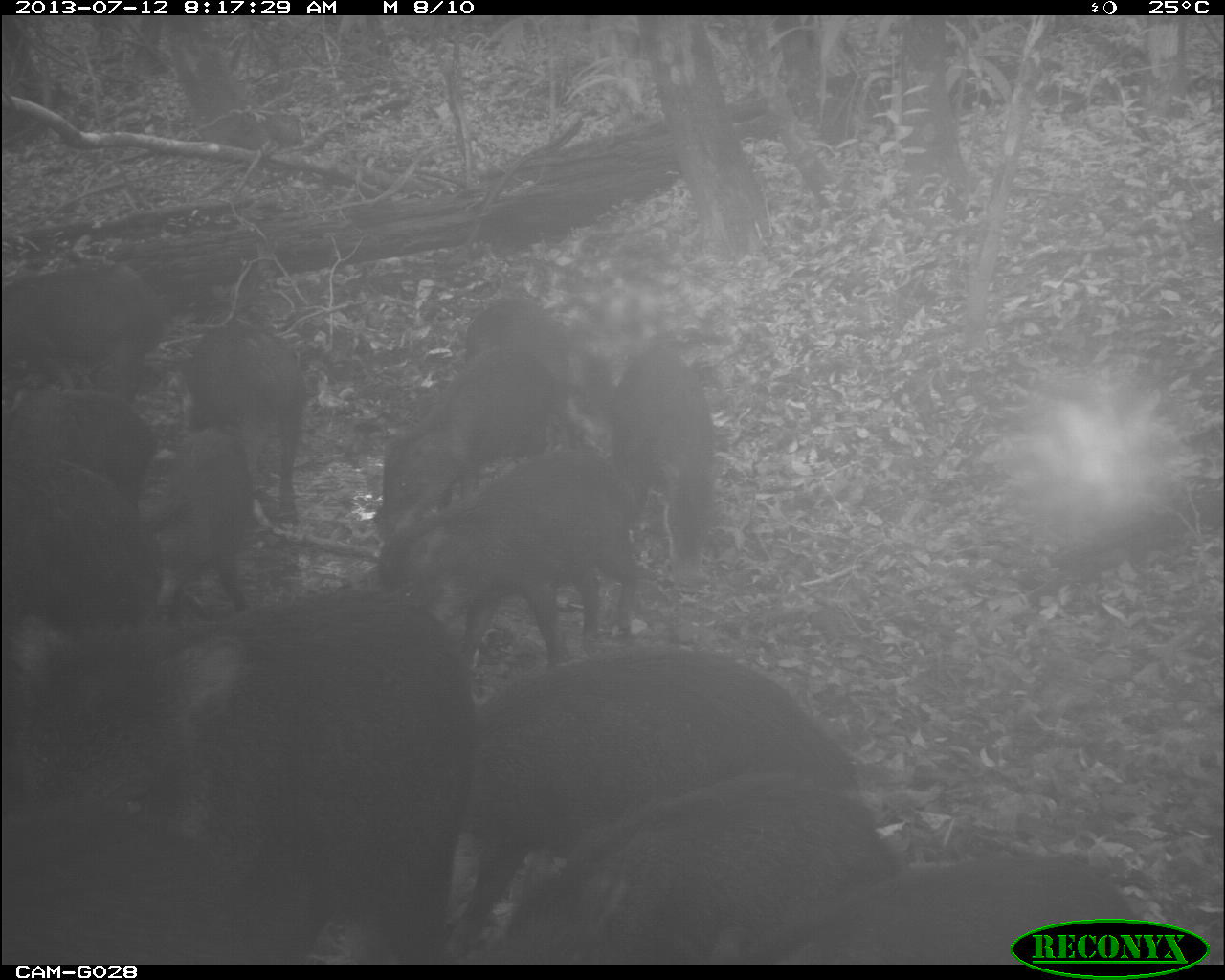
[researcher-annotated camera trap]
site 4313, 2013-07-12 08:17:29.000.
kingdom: Animalia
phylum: Chordata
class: Mammalia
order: Artiodactyla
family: Tayassuidae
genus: Tayassu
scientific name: Tayassu pecari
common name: white-lipped peccary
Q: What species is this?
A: Tayassu pecari (white-lipped peccary).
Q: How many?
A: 25.